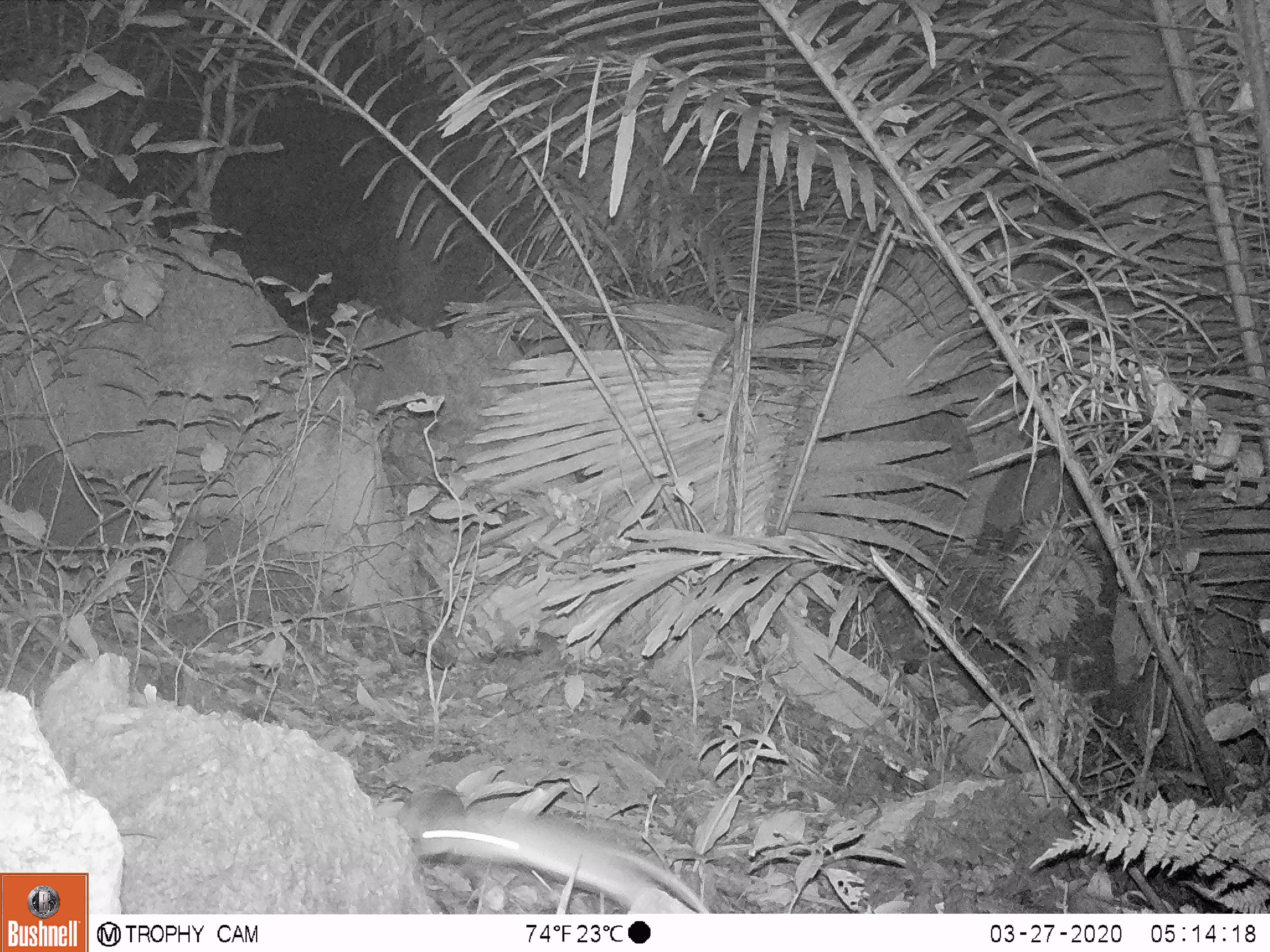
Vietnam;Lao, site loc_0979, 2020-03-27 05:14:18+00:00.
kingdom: Animalia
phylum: Chordata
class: Mammalia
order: Rodentia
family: Muridae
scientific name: Muridae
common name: old-world mice and rats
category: unidentified murid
Unidentified murid (old-world mice and rats) (Muridae). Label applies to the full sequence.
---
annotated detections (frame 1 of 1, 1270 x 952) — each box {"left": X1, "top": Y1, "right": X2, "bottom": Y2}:
unidentified murid: {"left": 412, "top": 803, "right": 711, "bottom": 914}